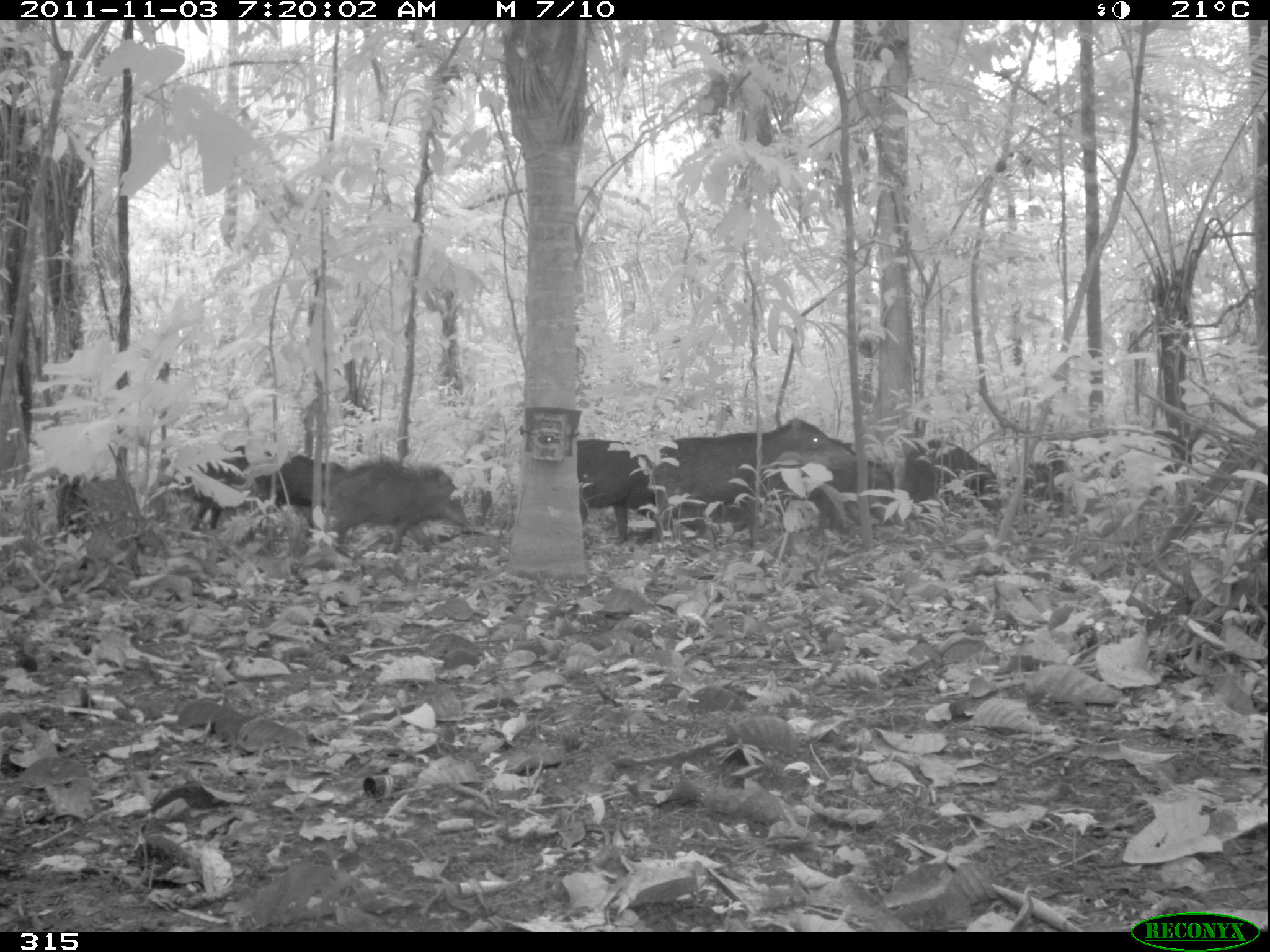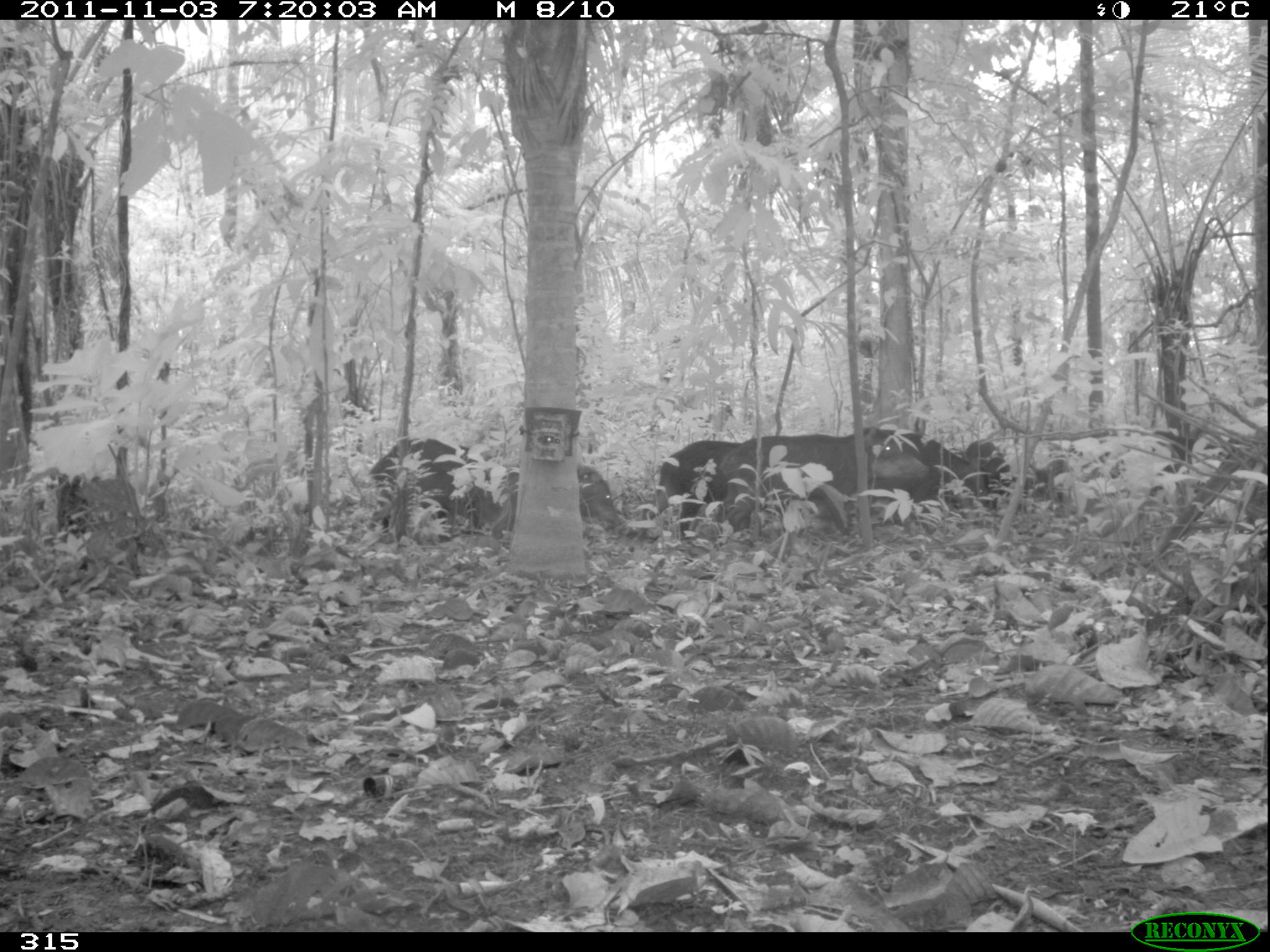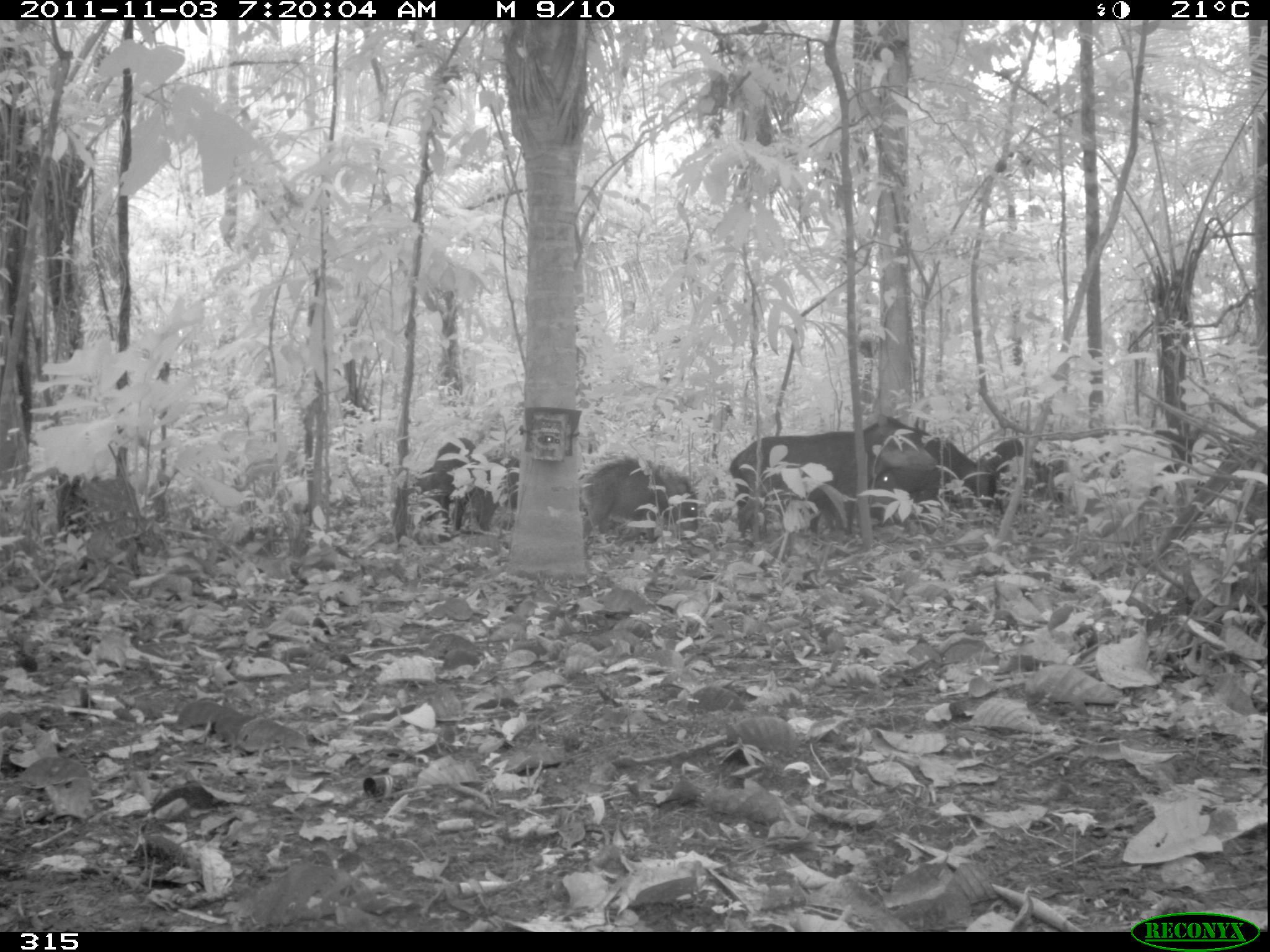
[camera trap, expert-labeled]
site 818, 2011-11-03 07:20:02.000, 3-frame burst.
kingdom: Animalia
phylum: Chordata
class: Mammalia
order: Artiodactyla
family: Tayassuidae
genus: Tayassu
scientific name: Tayassu pecari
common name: white-lipped peccary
Tayassu pecari (white-lipped peccary).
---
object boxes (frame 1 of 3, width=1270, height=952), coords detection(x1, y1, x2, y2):
tayassu pecari: detection(656, 418, 860, 536); detection(171, 443, 347, 531); detection(322, 457, 471, 556); detection(576, 438, 658, 545); detection(901, 439, 1006, 516); detection(828, 435, 902, 528)